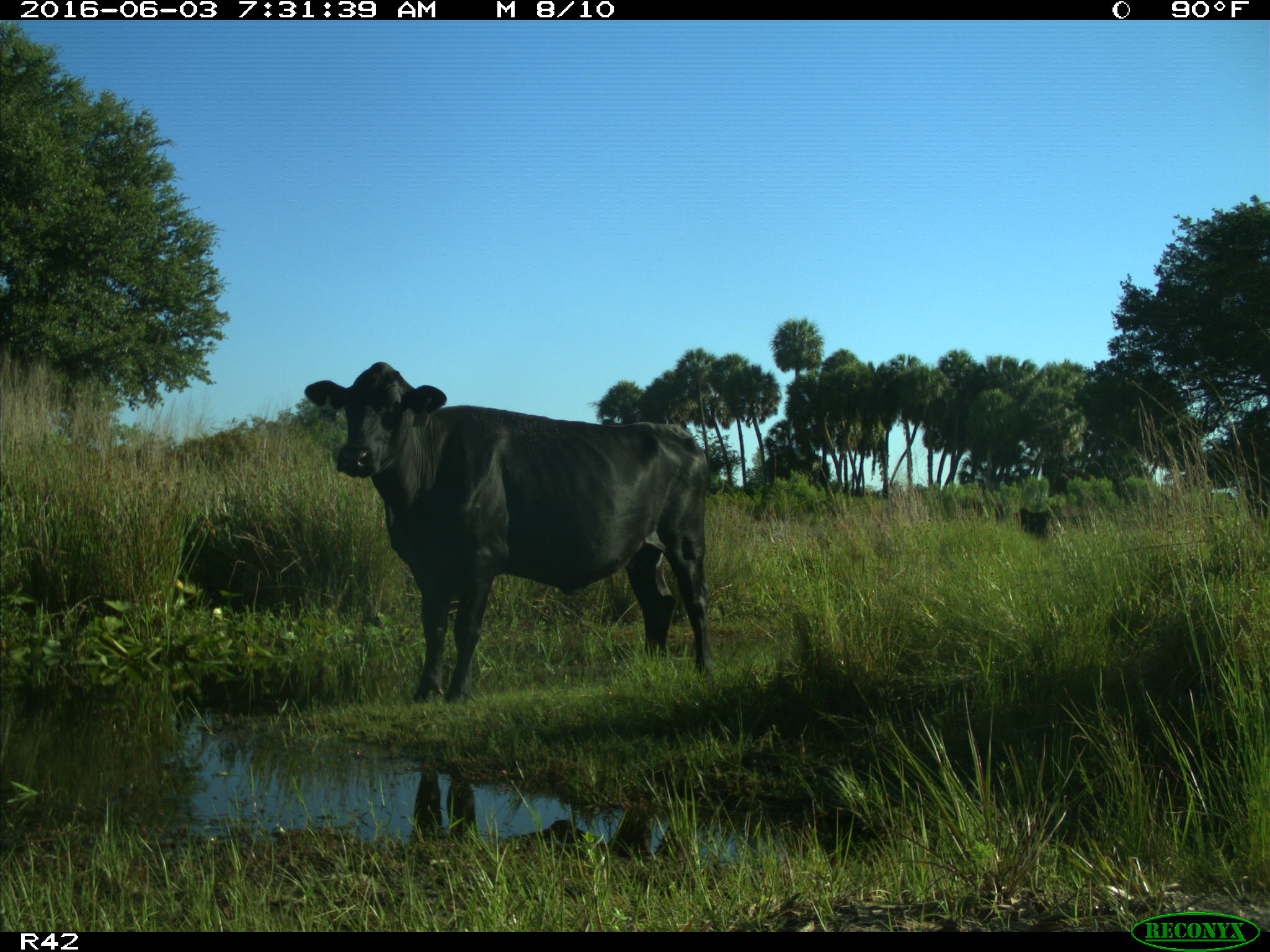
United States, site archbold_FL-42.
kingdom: Animalia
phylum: Chordata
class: Mammalia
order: Artiodactyla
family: Bovidae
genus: Bos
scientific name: Bos taurus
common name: domestic cow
Bos taurus (domestic cow).